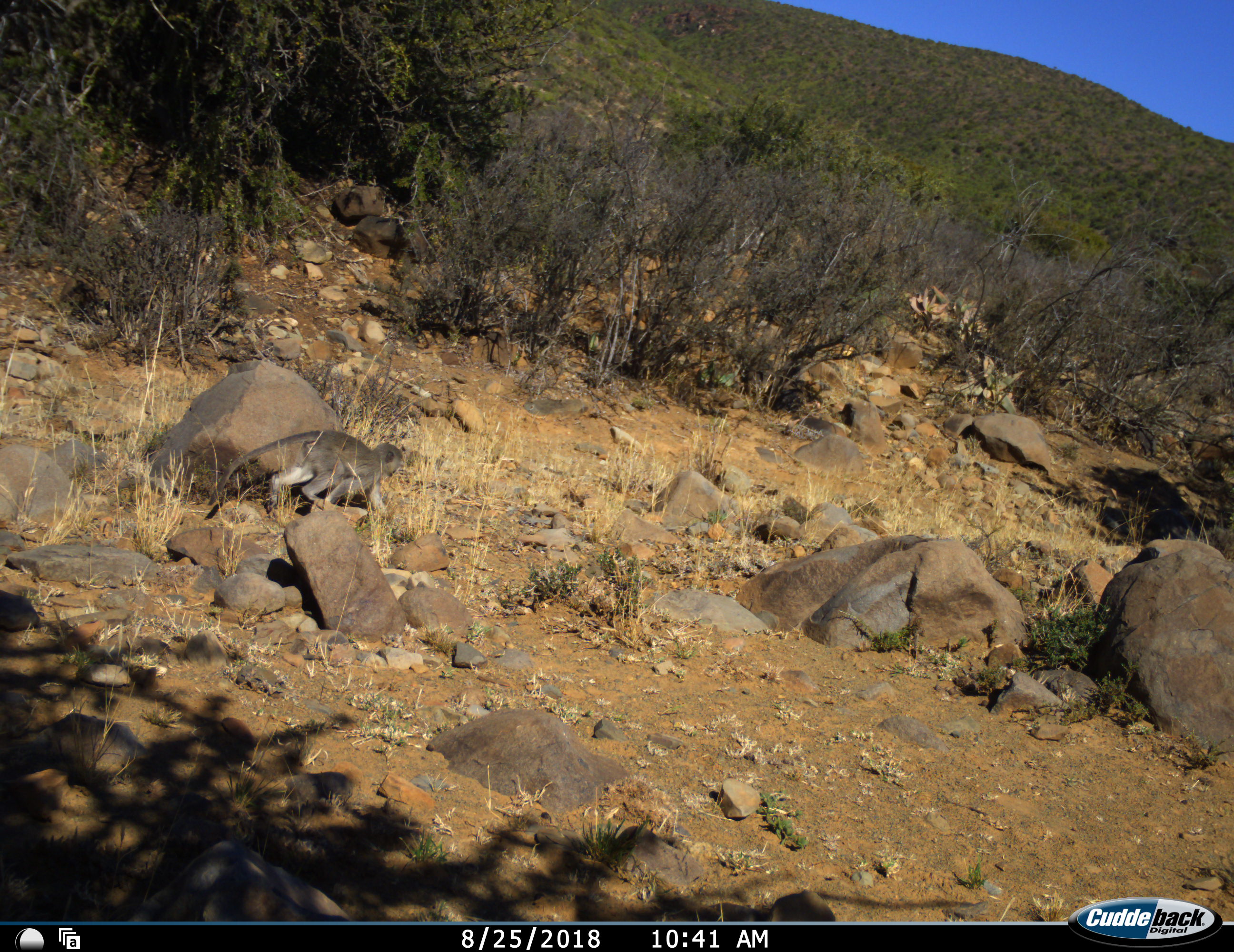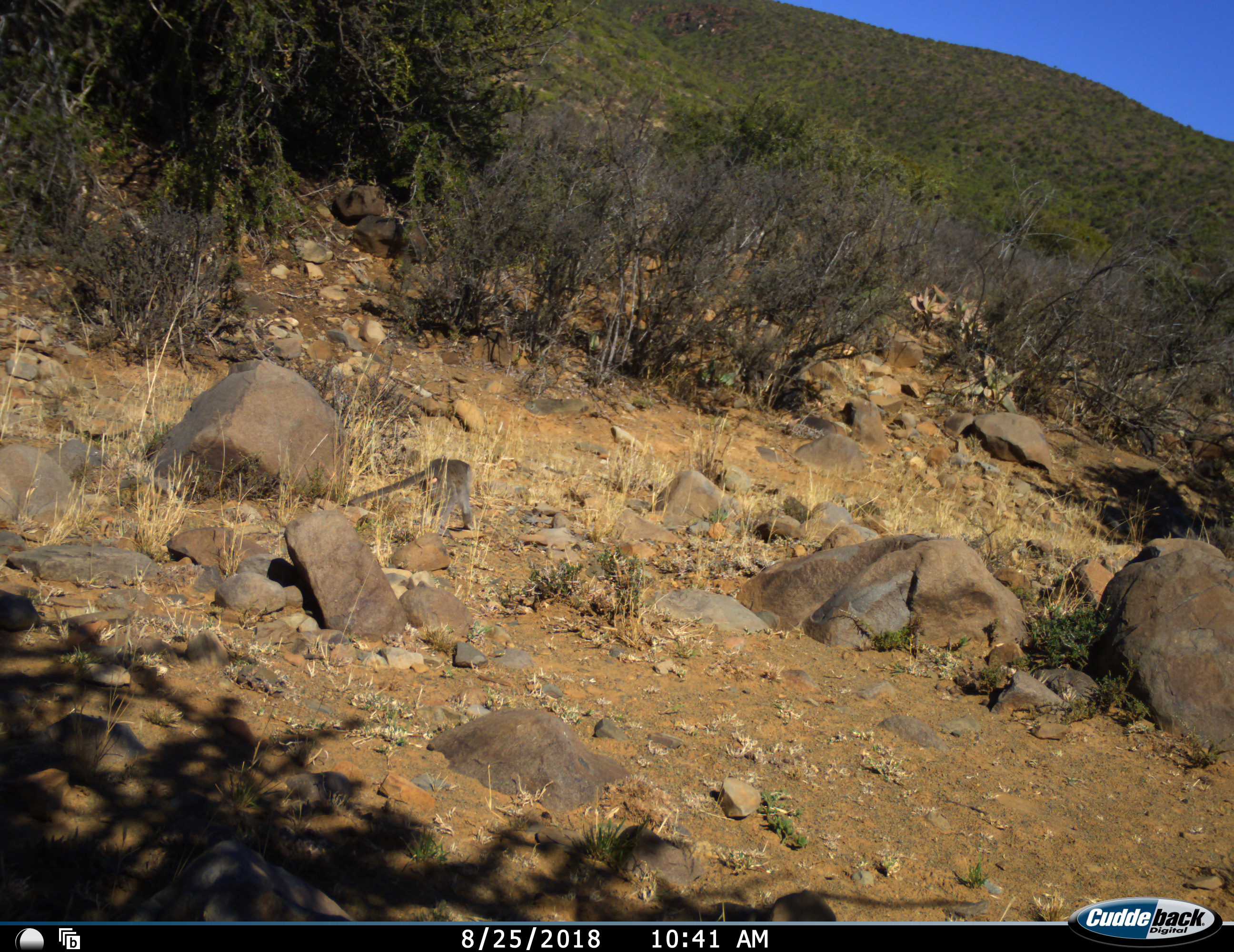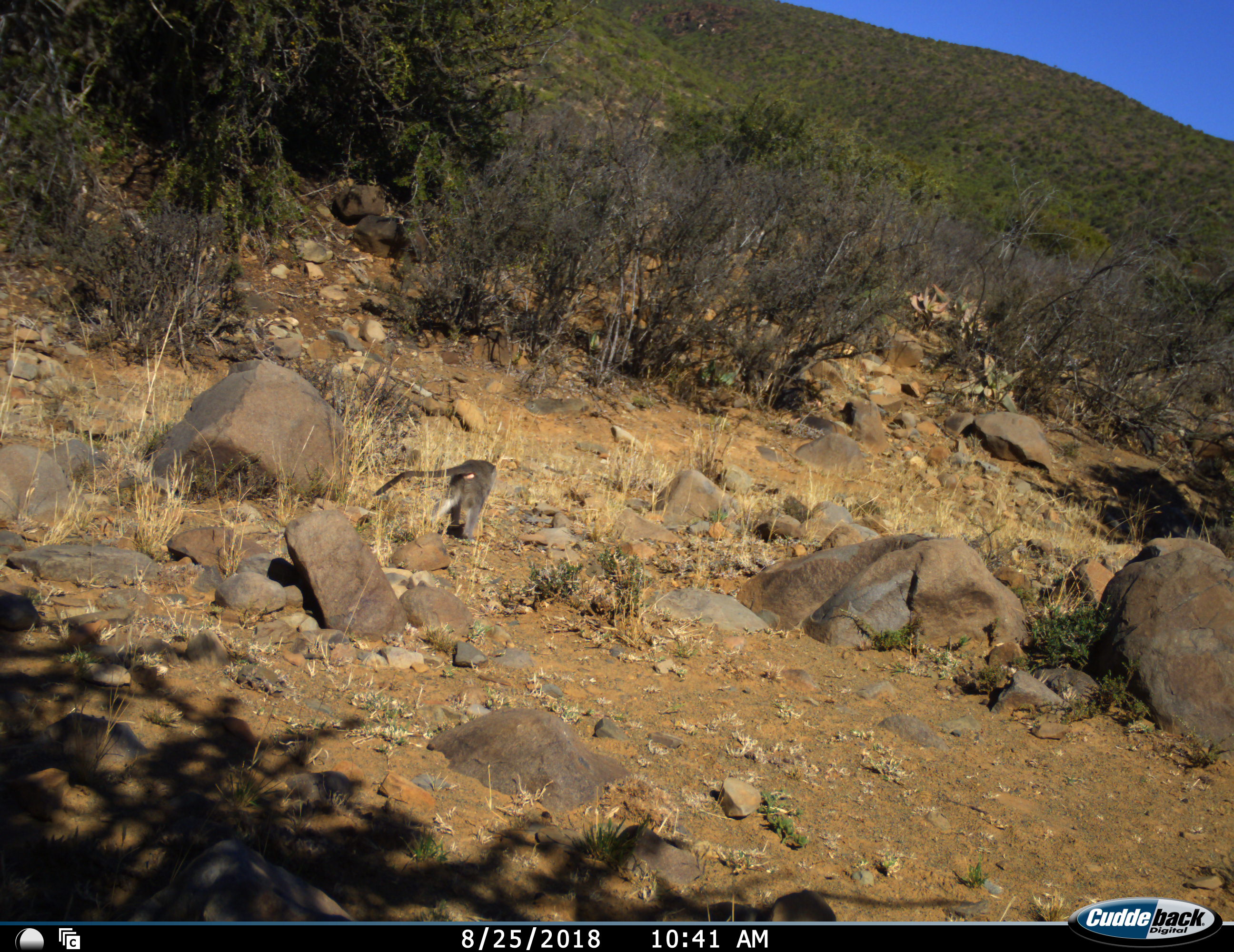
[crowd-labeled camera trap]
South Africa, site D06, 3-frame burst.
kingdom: Animalia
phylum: Chordata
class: Mammalia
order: Primates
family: Cercopithecidae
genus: Chlorocebus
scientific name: Chlorocebus pygerythrus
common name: vervet monkey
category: monkeyvervet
Monkeyvervet (vervet monkey) (Chlorocebus pygerythrus), count 1. Behavior (volunteer vote fractions): standing 0%, resting 0%, moving 100%, interacting 0%. Young present (vote fraction): 0%. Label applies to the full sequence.